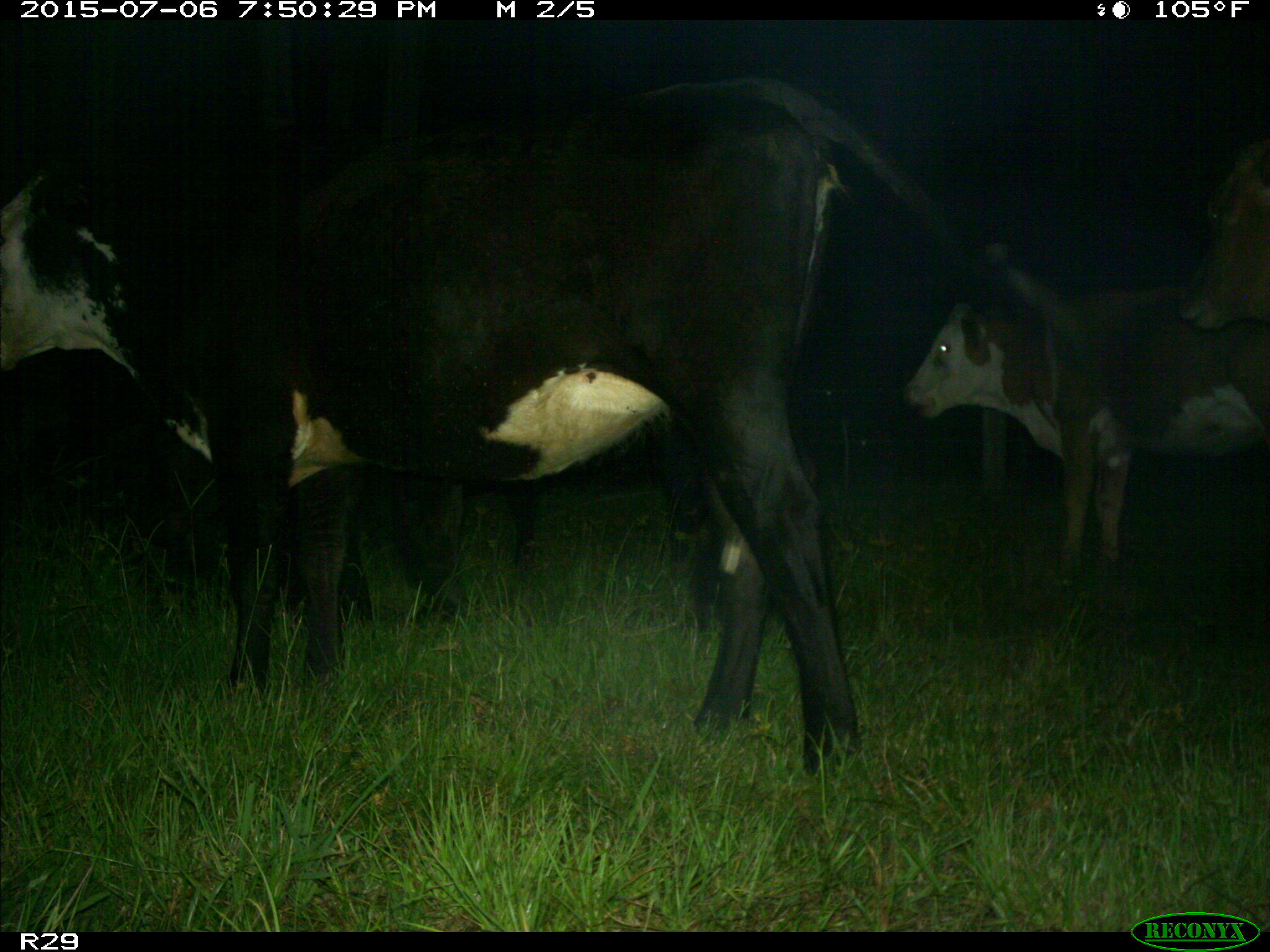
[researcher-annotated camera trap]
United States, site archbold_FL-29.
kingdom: Animalia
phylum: Chordata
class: Mammalia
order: Artiodactyla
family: Bovidae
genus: Bos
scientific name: Bos taurus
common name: domestic cow